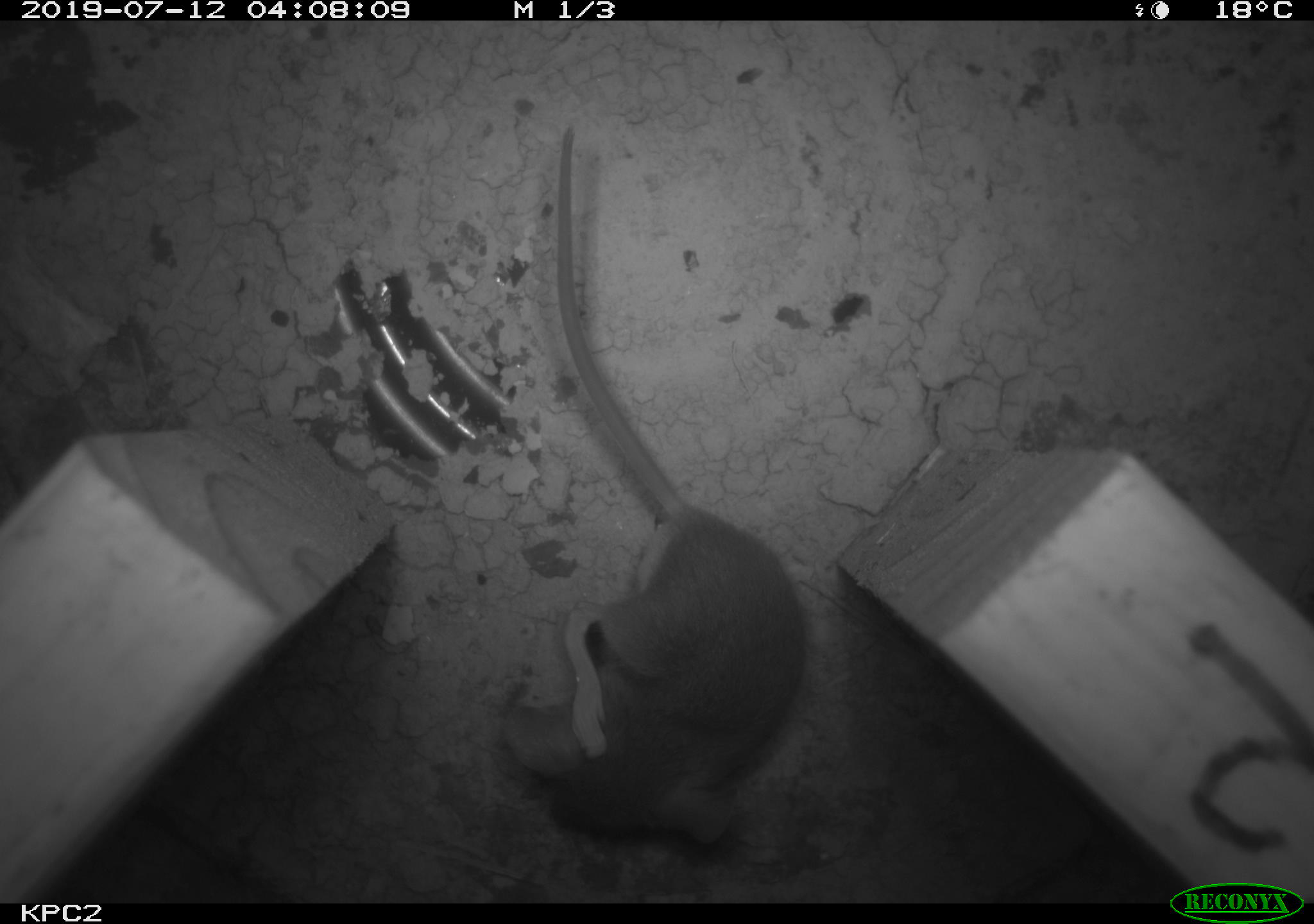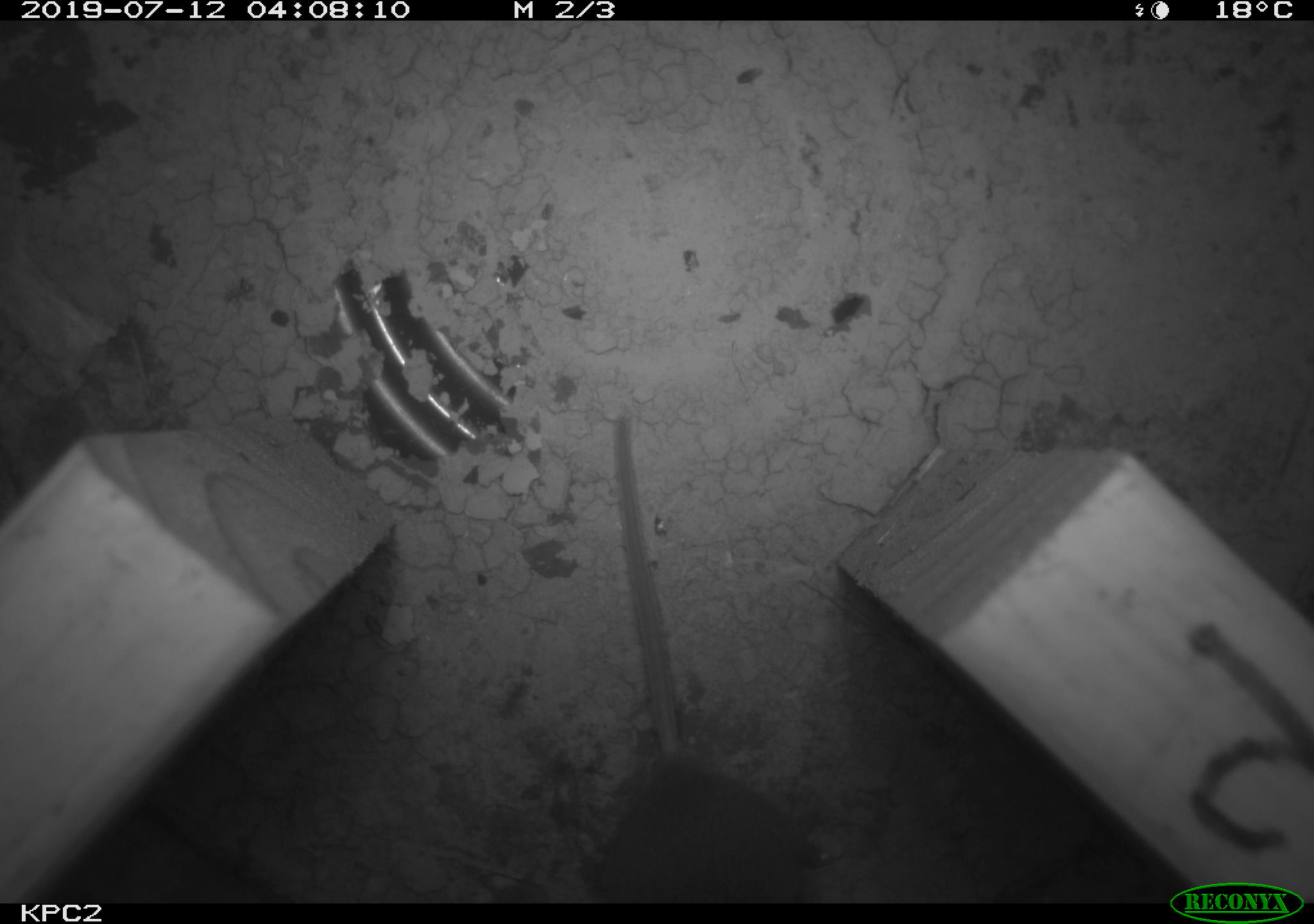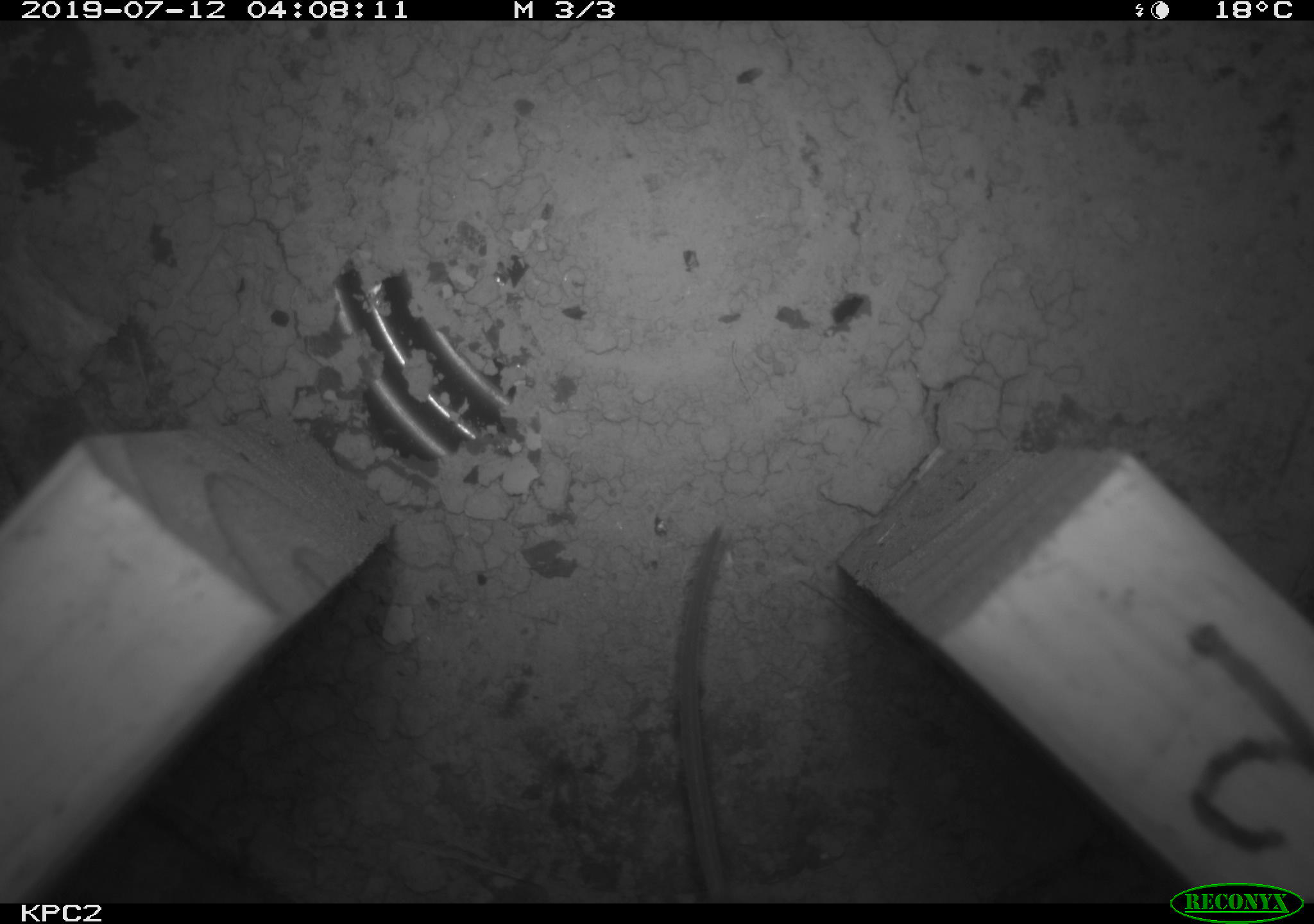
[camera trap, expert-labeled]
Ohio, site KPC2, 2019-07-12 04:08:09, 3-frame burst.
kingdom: Animalia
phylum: Chordata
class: Mammalia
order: Rodentia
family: Cricetidae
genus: Peromyscus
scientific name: Peromyscus leucopus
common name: white-footed mouse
White-footed mouse (Peromyscus leucopus).